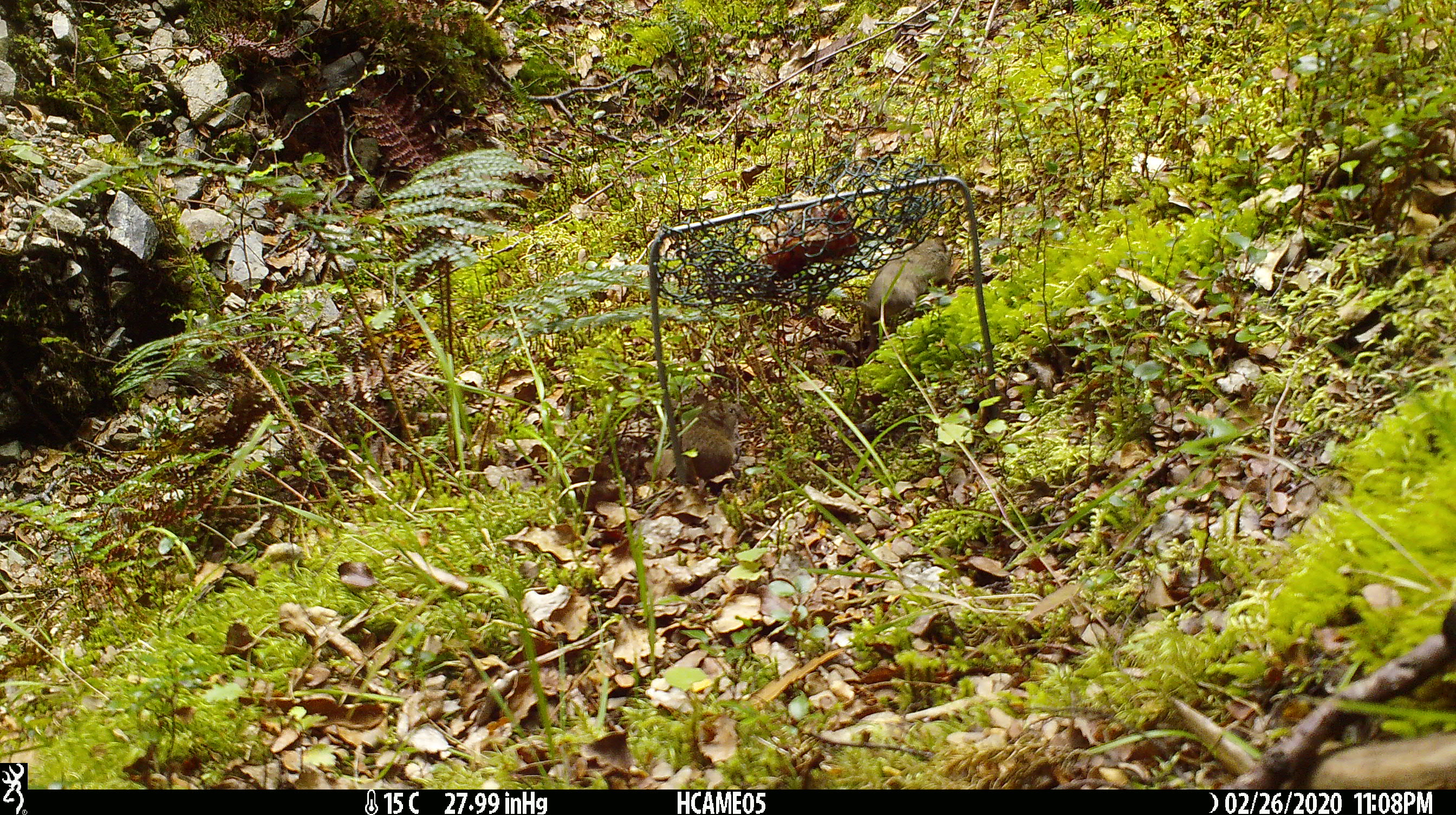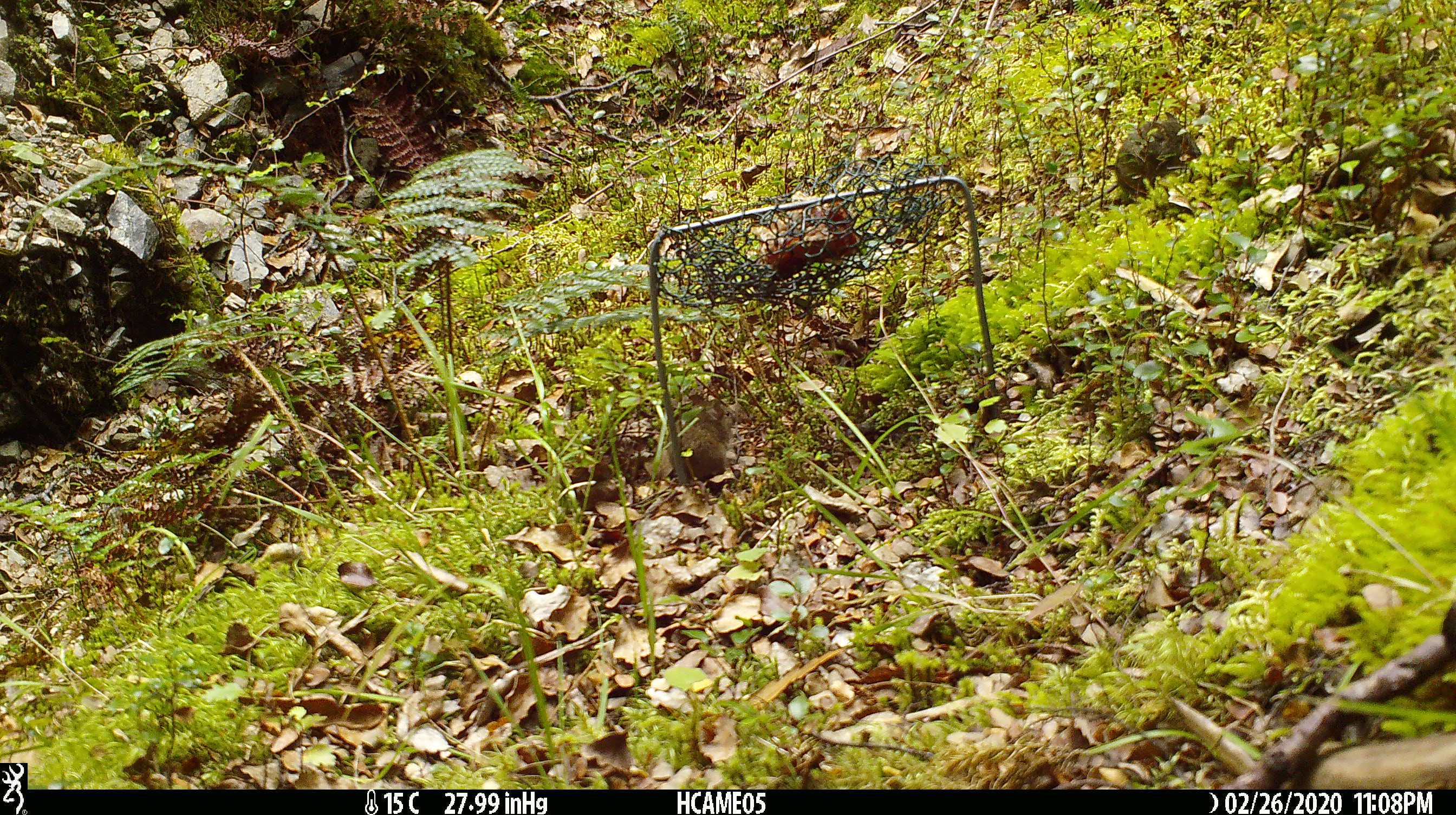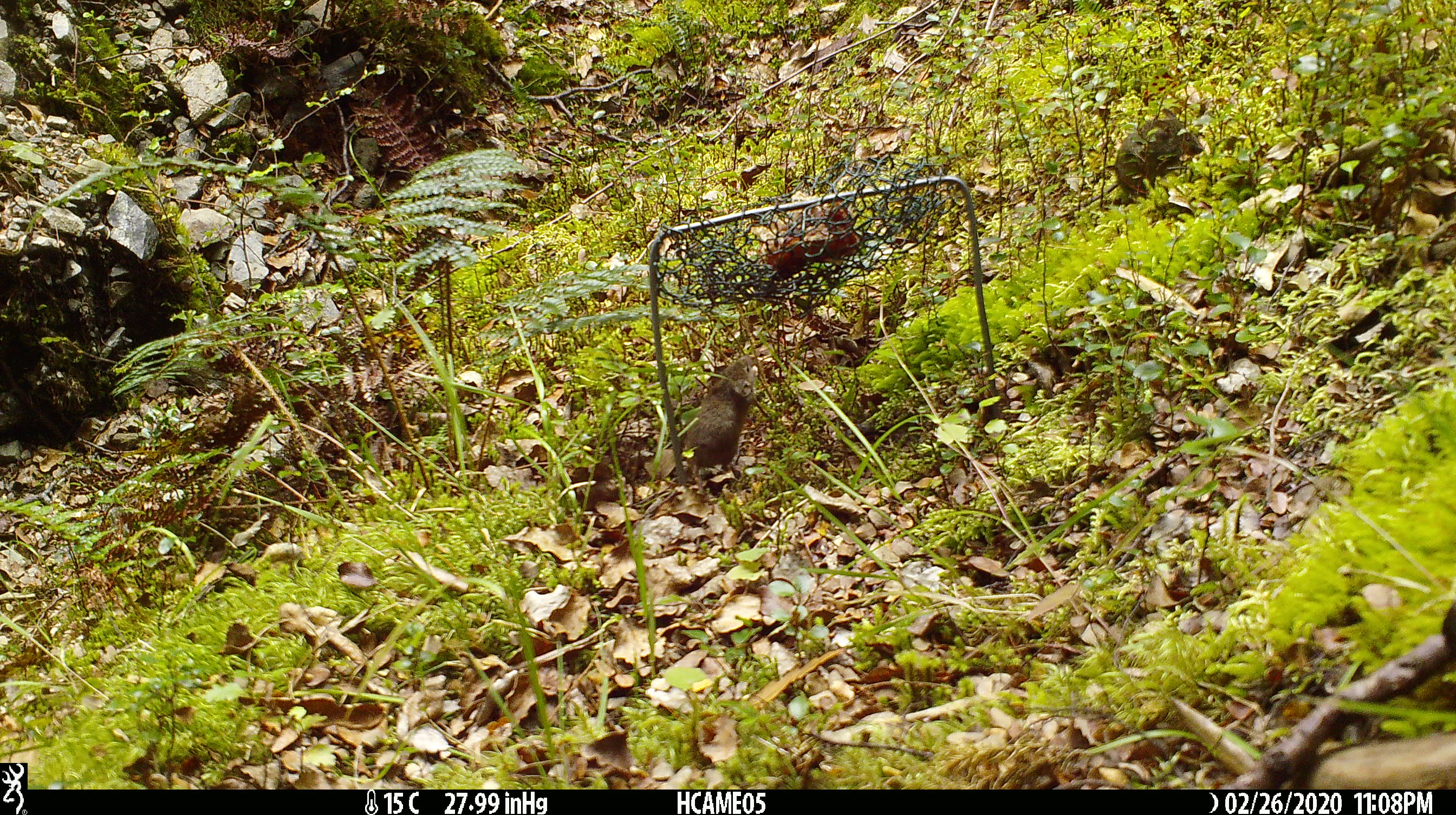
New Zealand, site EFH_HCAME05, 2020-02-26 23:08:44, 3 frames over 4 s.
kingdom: Animalia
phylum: Chordata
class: Mammalia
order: Rodentia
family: Muridae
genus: Mus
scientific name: Mus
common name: mouse